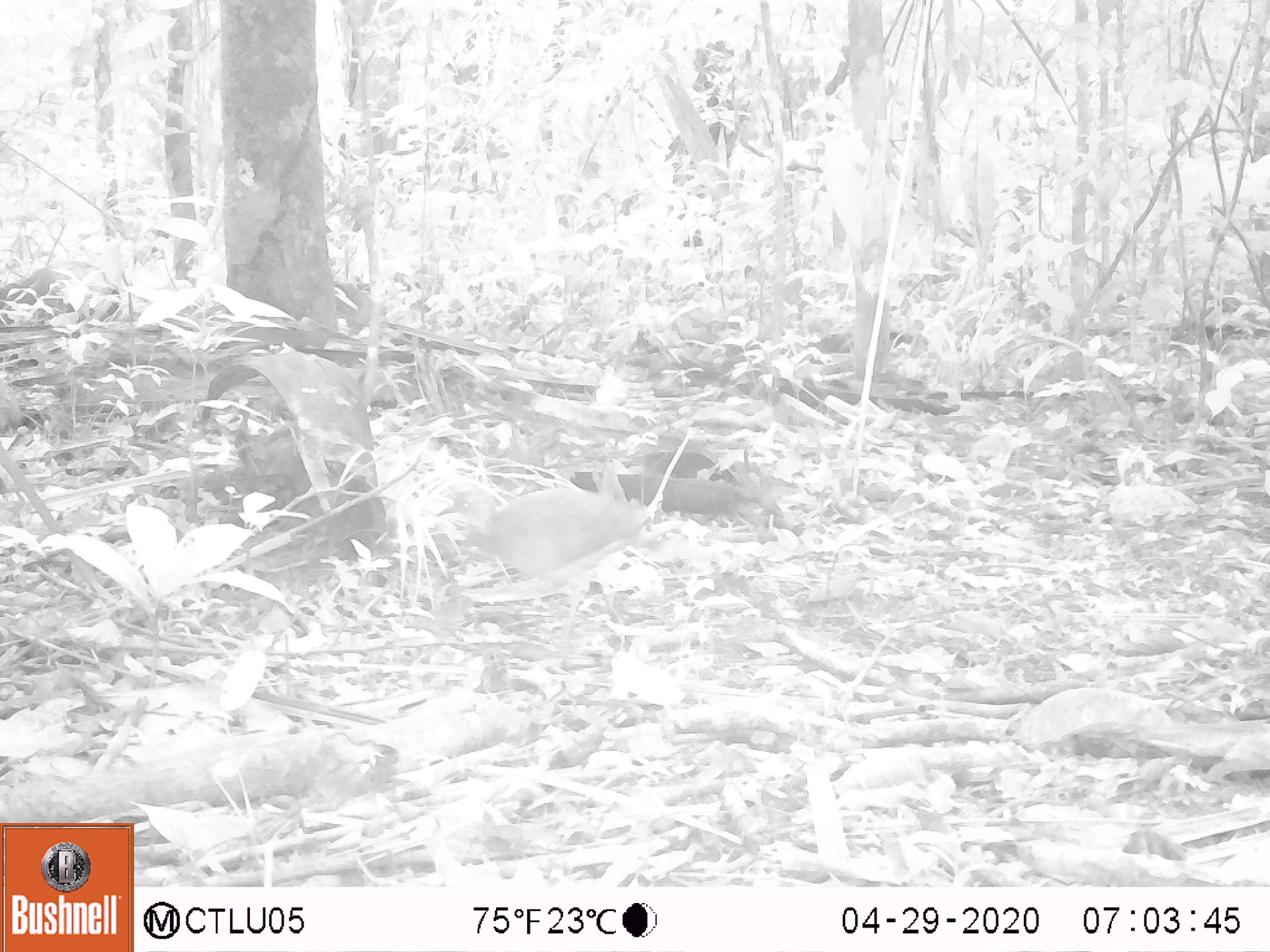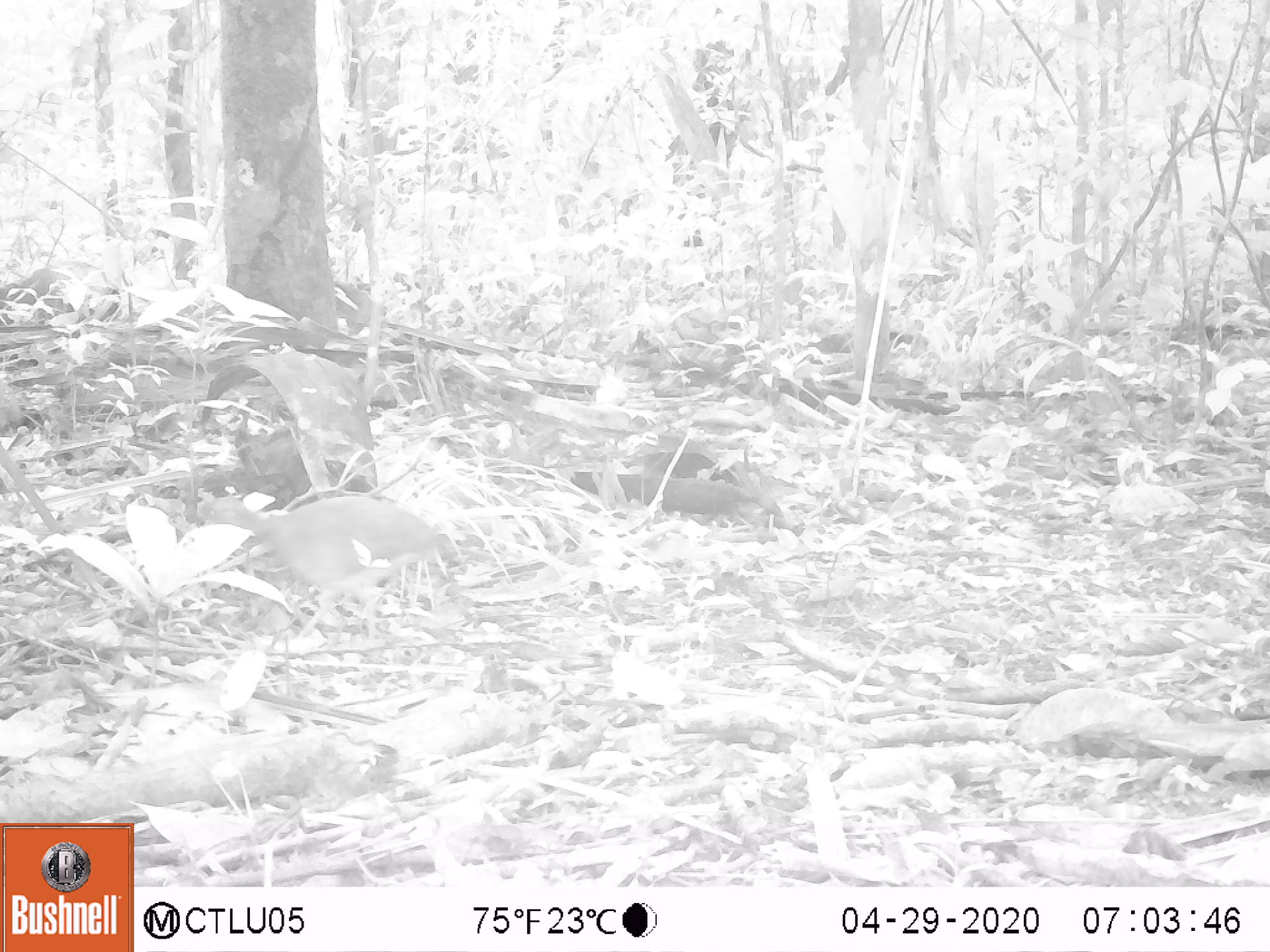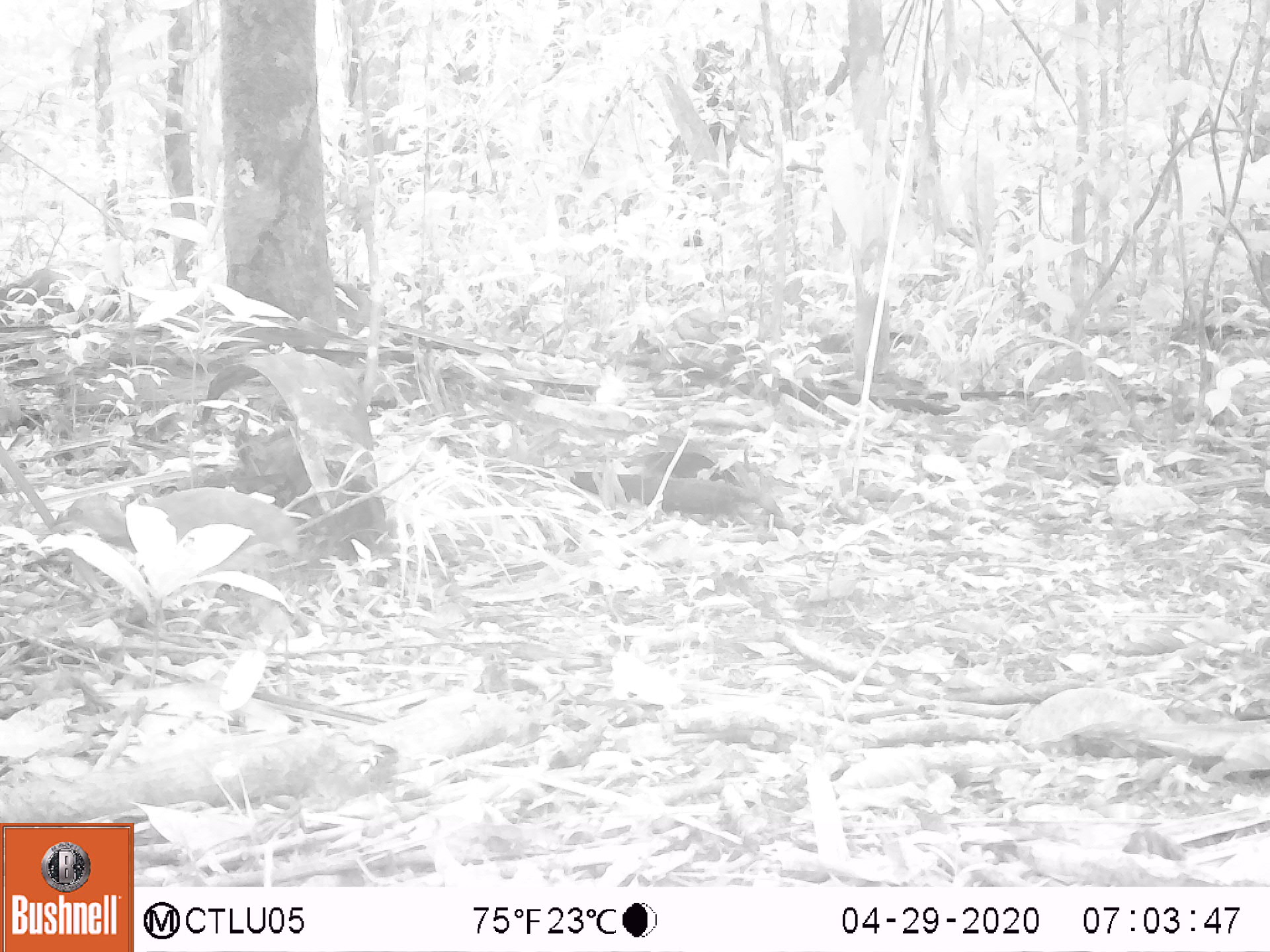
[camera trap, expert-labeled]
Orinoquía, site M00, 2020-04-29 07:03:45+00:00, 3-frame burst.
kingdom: Animalia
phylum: Chordata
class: Aves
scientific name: Aves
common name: bird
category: unknown bird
Unknown bird (bird) (Aves).